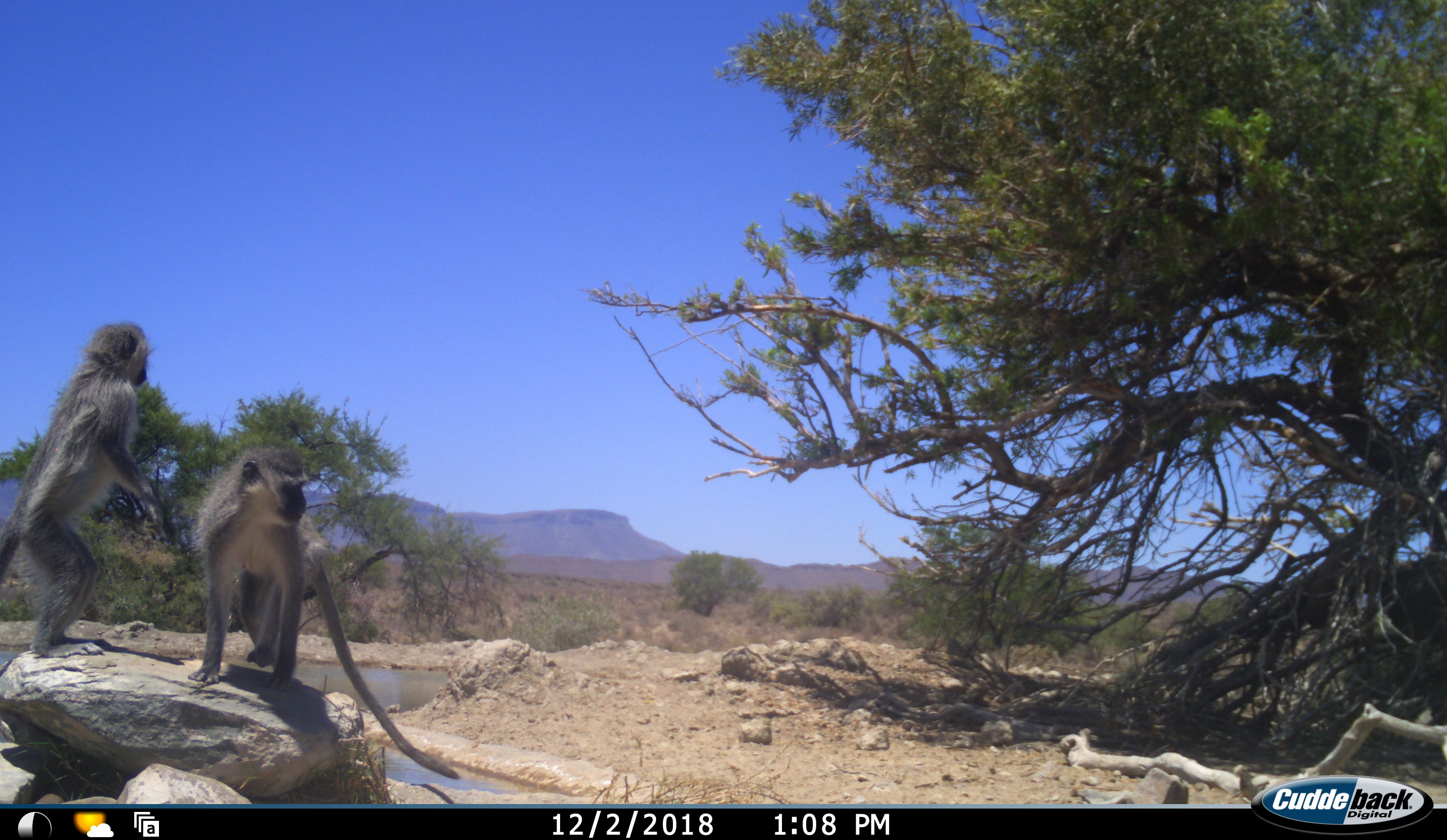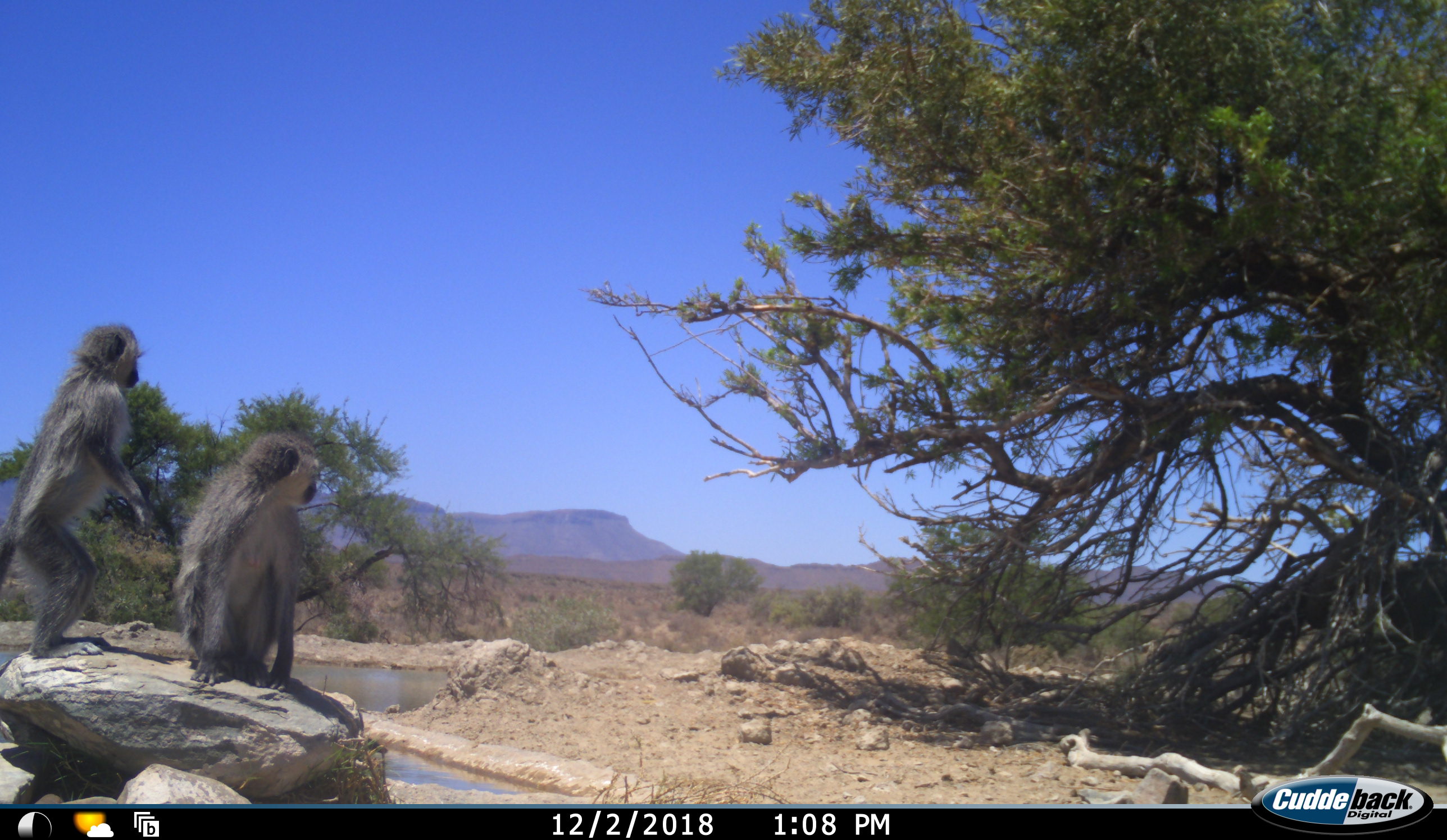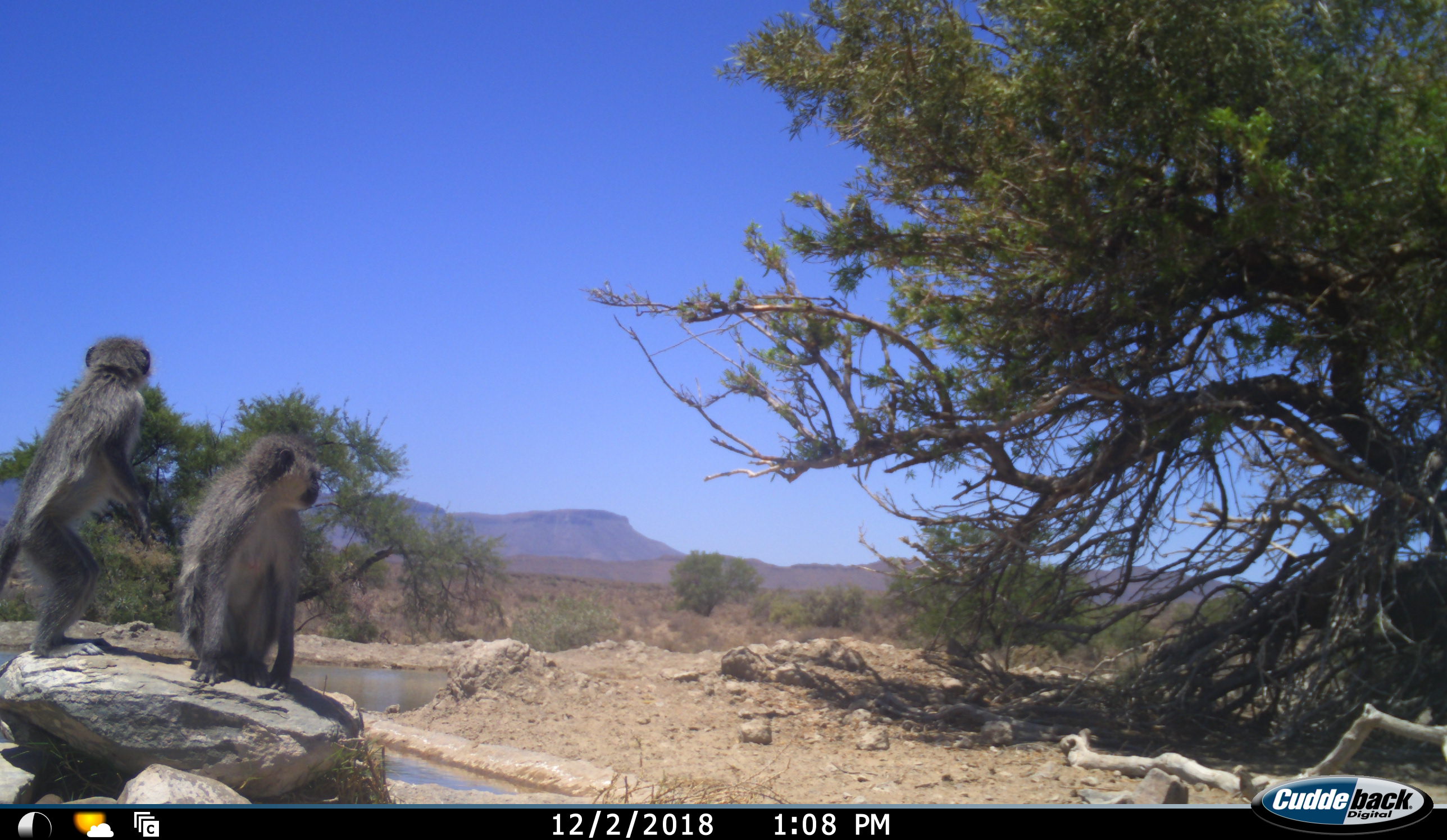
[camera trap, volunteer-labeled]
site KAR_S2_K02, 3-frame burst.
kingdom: Animalia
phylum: Chordata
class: Mammalia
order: Primates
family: Cercopithecidae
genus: Chlorocebus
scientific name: Chlorocebus pygerythrus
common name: vervet monkey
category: monkeyvervet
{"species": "monkeyvervet (vervet monkey) (Chlorocebus pygerythrus)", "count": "2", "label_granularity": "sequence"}